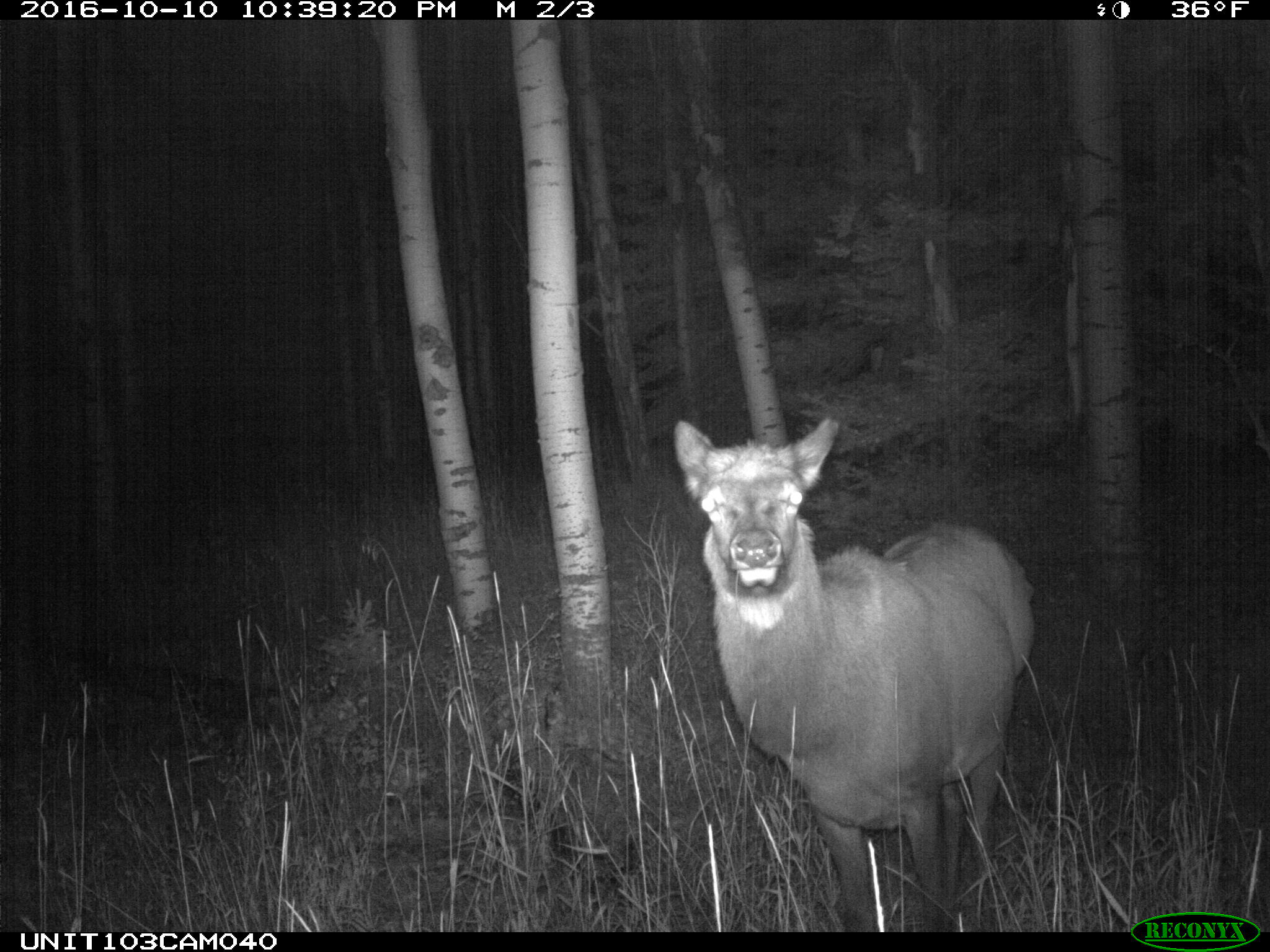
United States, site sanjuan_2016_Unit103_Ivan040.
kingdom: Animalia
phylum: Chordata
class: Mammalia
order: Artiodactyla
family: Cervidae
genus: Cervus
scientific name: Cervus elaphus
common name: red deer